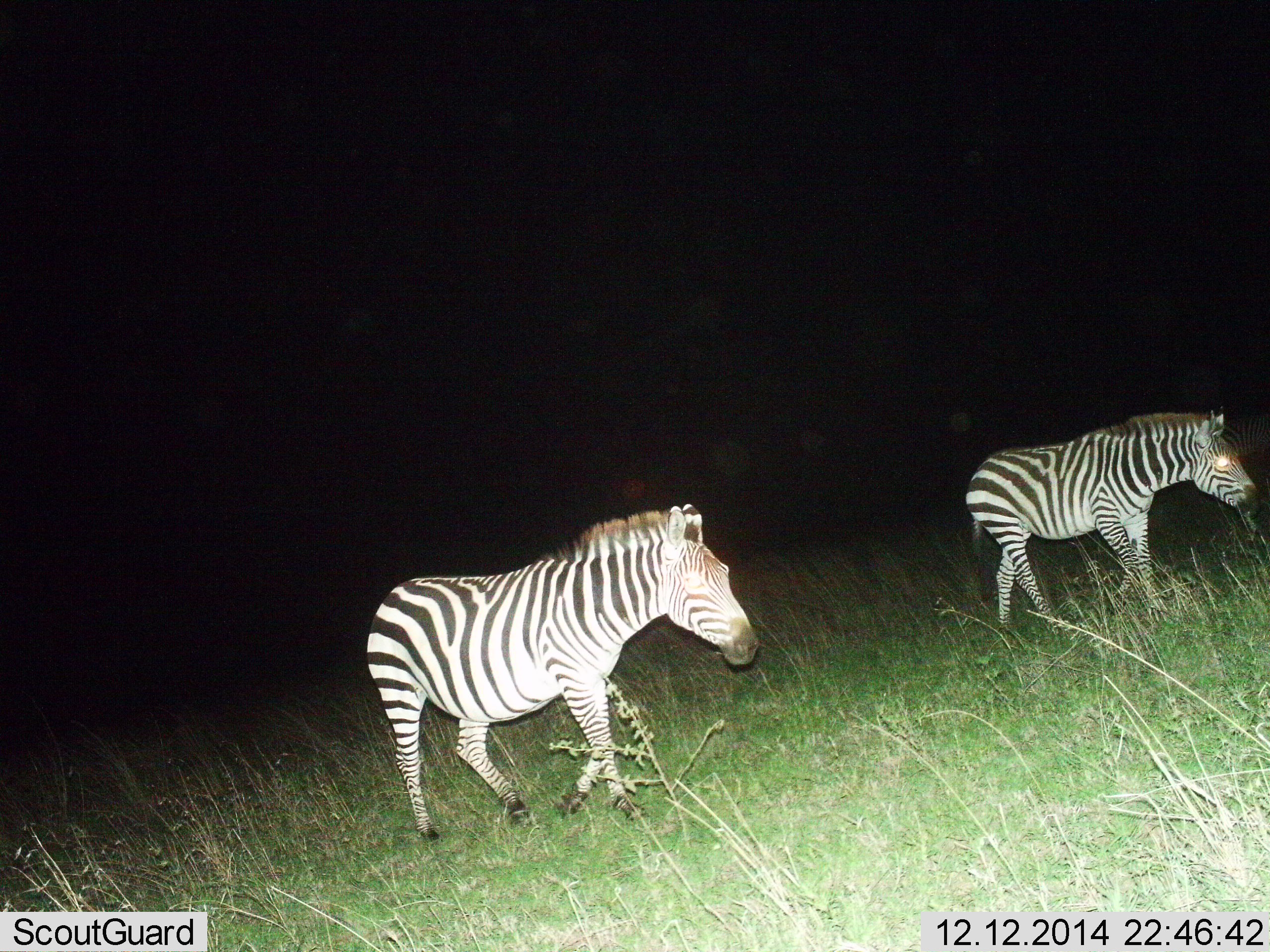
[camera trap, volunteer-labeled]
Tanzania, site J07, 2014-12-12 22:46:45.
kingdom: Animalia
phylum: Chordata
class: Mammalia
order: Perissodactyla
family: Equidae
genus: Equus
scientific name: Equus quagga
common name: plains zebra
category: zebra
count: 2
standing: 0%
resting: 0%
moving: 100%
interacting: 0%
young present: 0%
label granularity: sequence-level